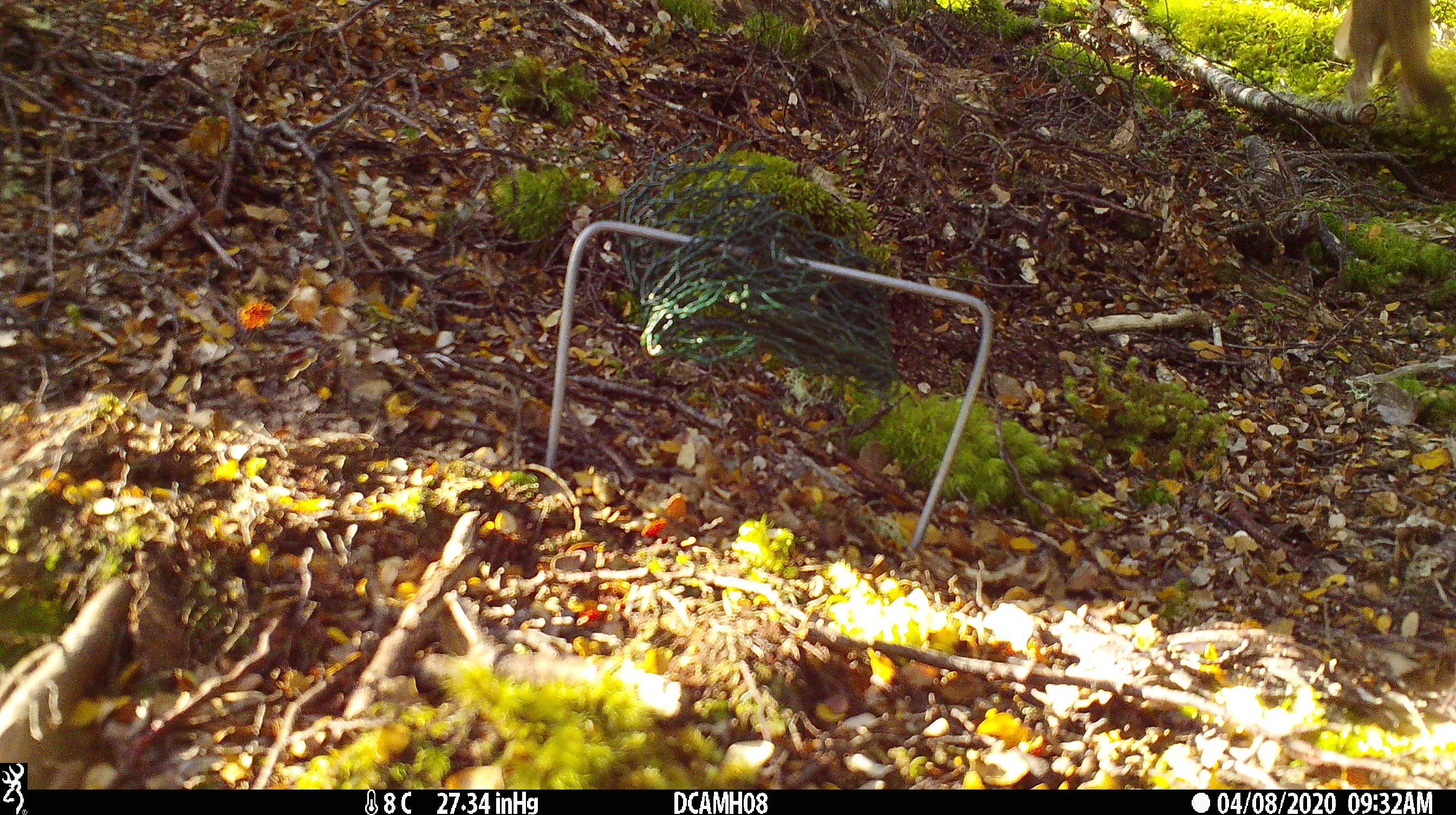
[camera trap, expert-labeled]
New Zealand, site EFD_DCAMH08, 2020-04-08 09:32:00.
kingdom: Animalia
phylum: Chordata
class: Mammalia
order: Carnivora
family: Mustelidae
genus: Mustela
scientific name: Mustela erminea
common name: stoat